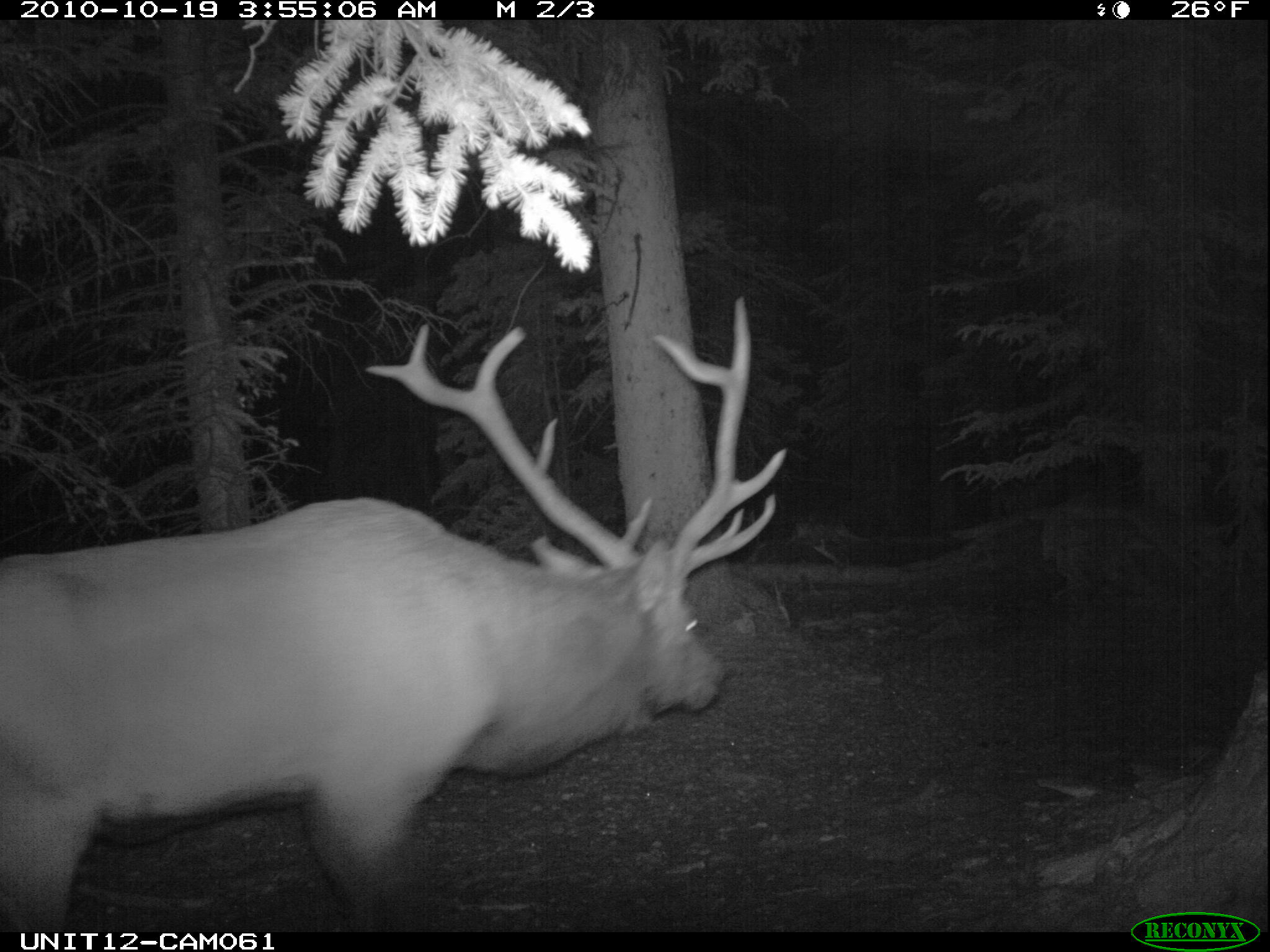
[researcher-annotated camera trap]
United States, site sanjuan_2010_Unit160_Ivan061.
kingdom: Animalia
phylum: Chordata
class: Mammalia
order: Artiodactyla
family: Cervidae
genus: Cervus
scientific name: Cervus elaphus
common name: red deer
Cervus elaphus (red deer).